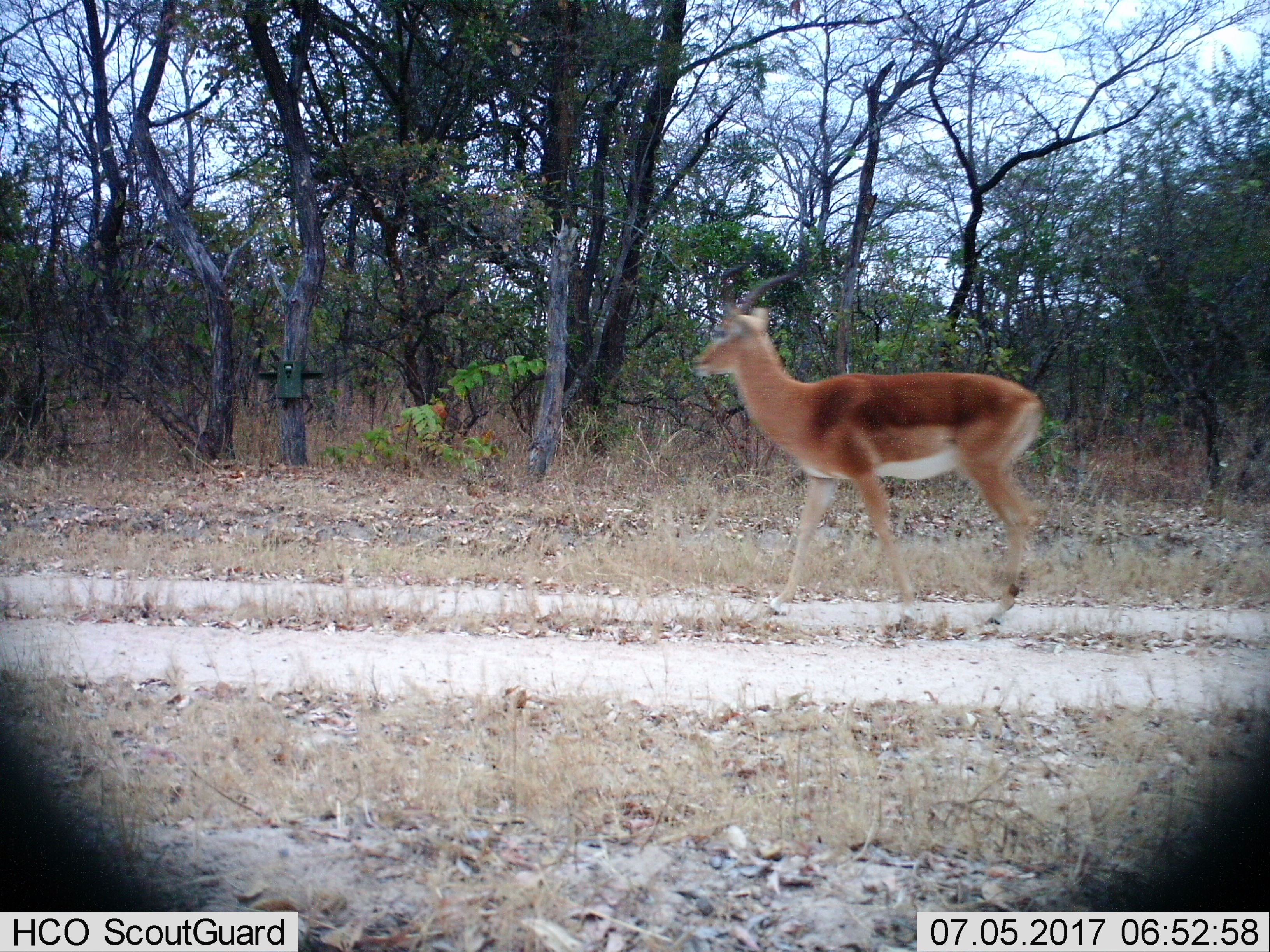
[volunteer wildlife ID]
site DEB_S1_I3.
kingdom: Animalia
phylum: Chordata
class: Mammalia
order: Artiodactyla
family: Bovidae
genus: Aepyceros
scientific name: Aepyceros melampus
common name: impala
Impala (Aepyceros melampus), count 1. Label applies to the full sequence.